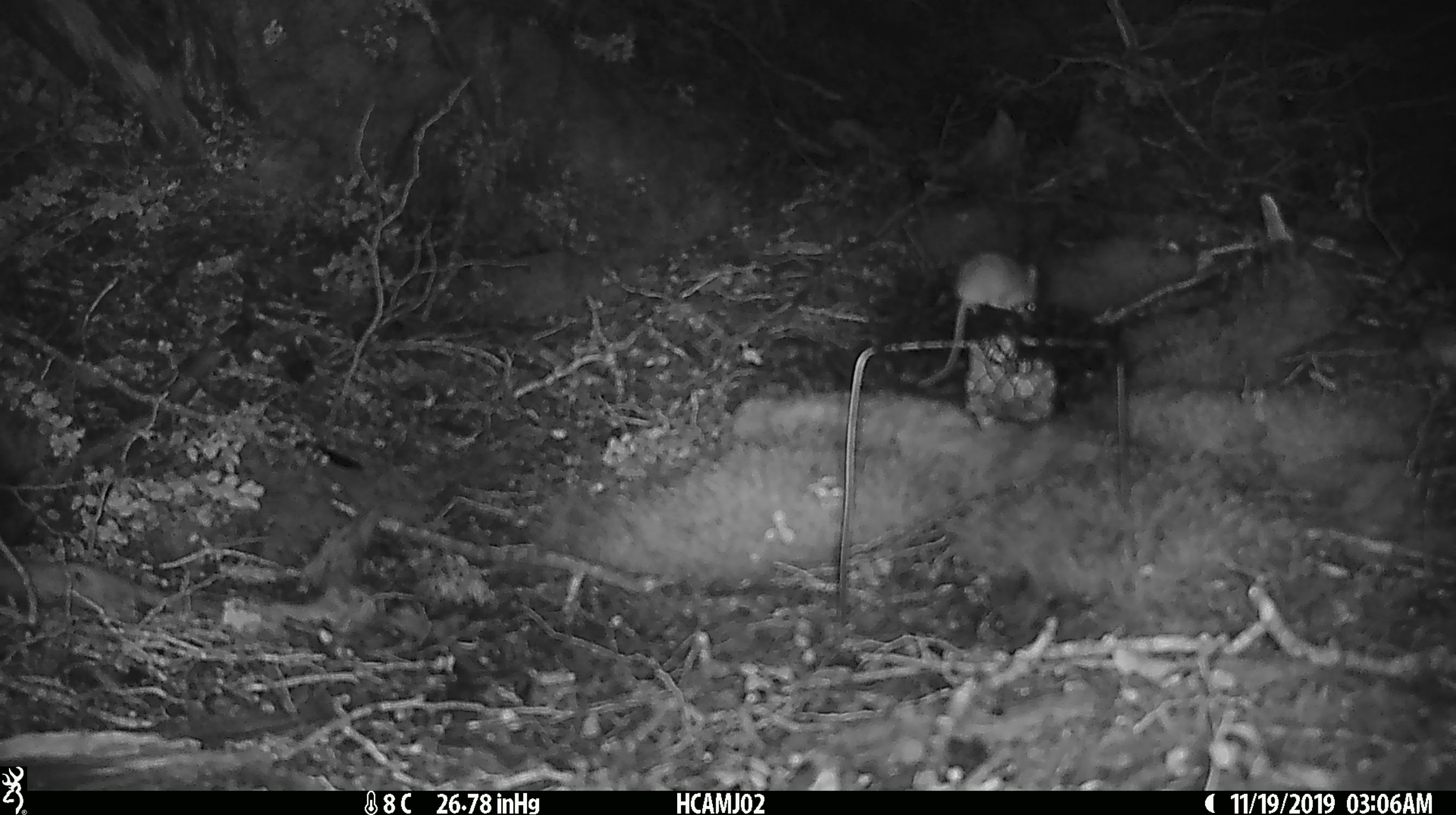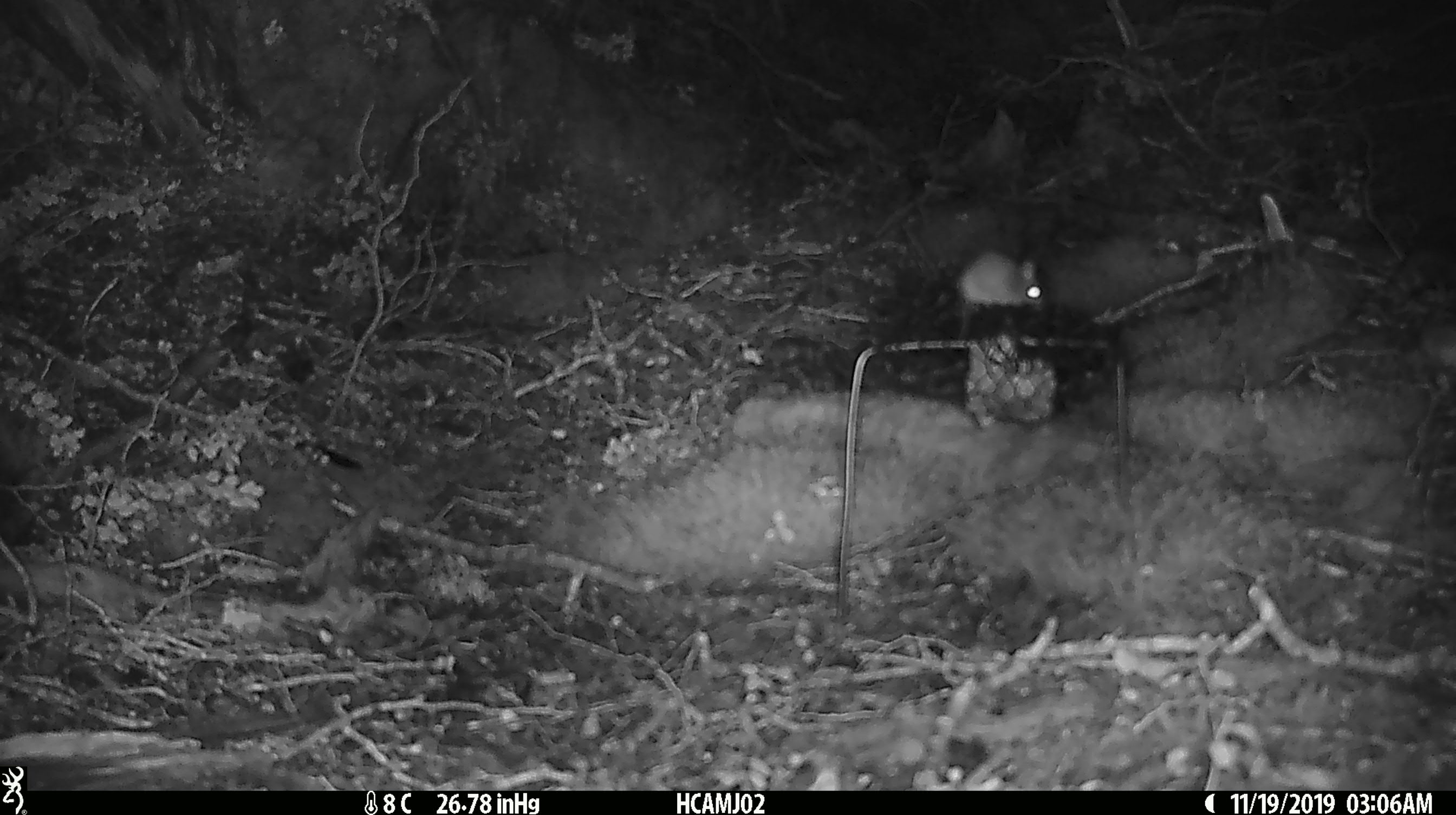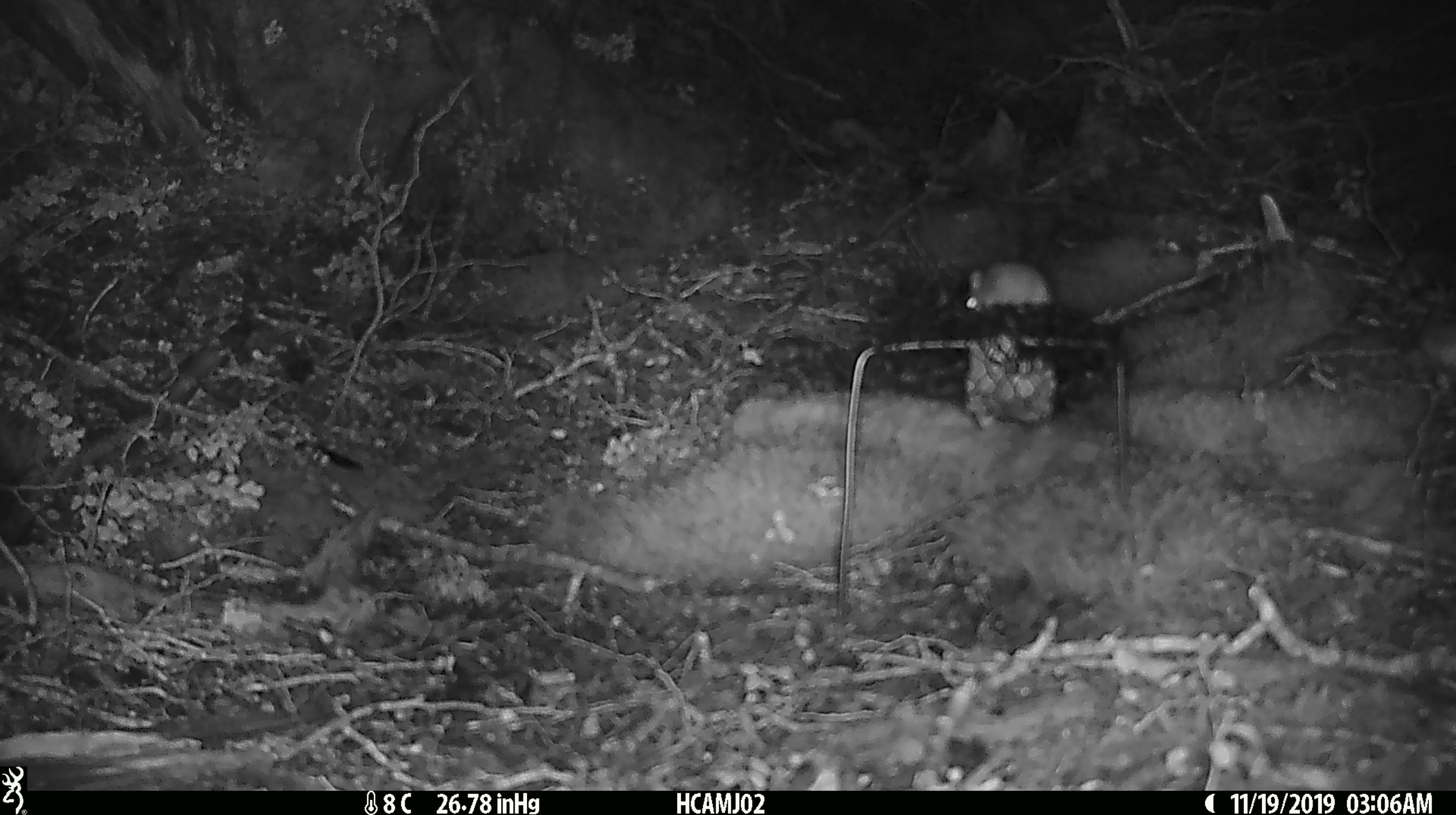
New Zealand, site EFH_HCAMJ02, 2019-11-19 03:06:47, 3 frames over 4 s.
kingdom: Animalia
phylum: Chordata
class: Mammalia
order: Rodentia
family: Muridae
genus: Mus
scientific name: Mus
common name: mouse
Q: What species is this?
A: Mouse (Mus).